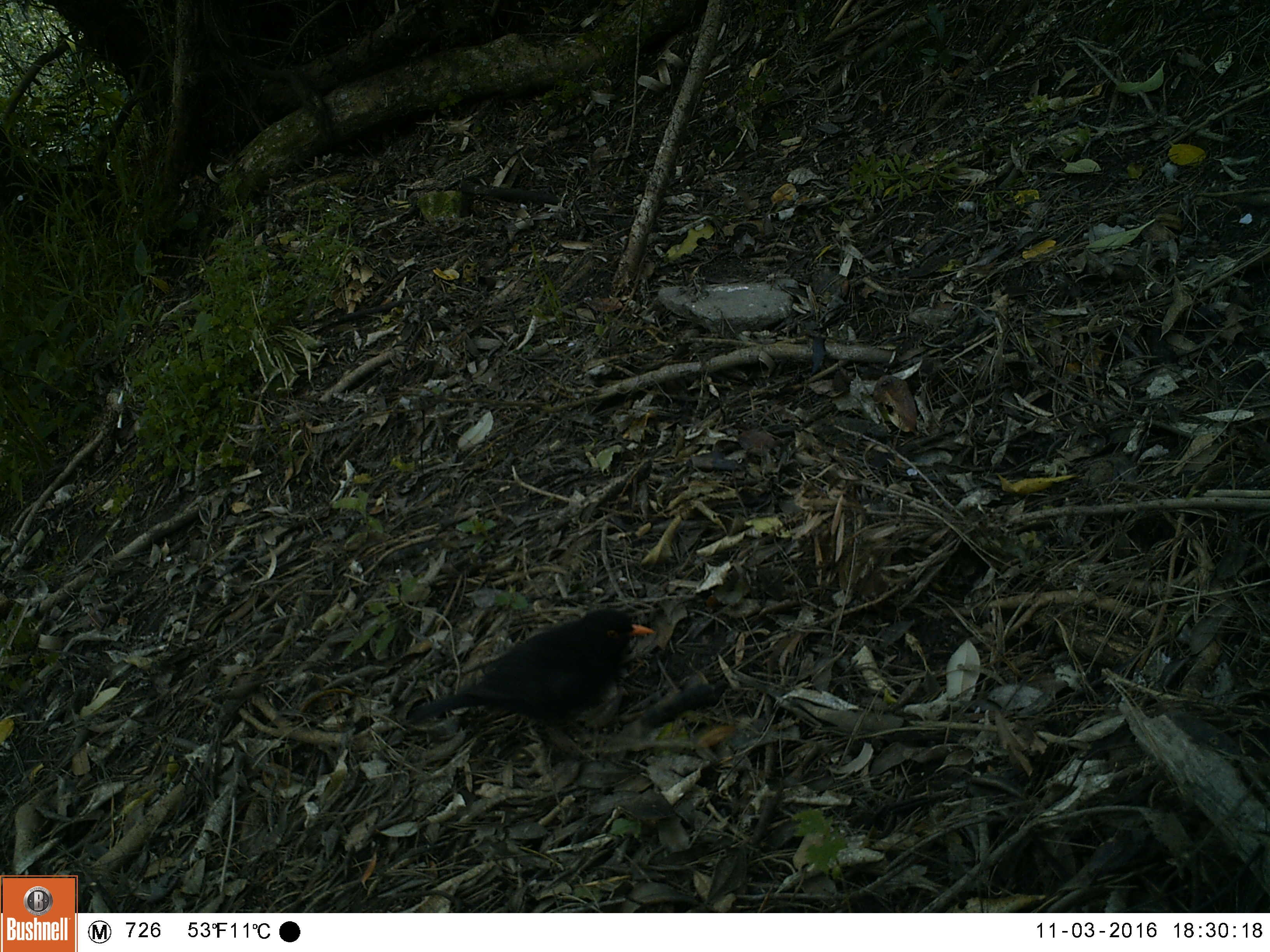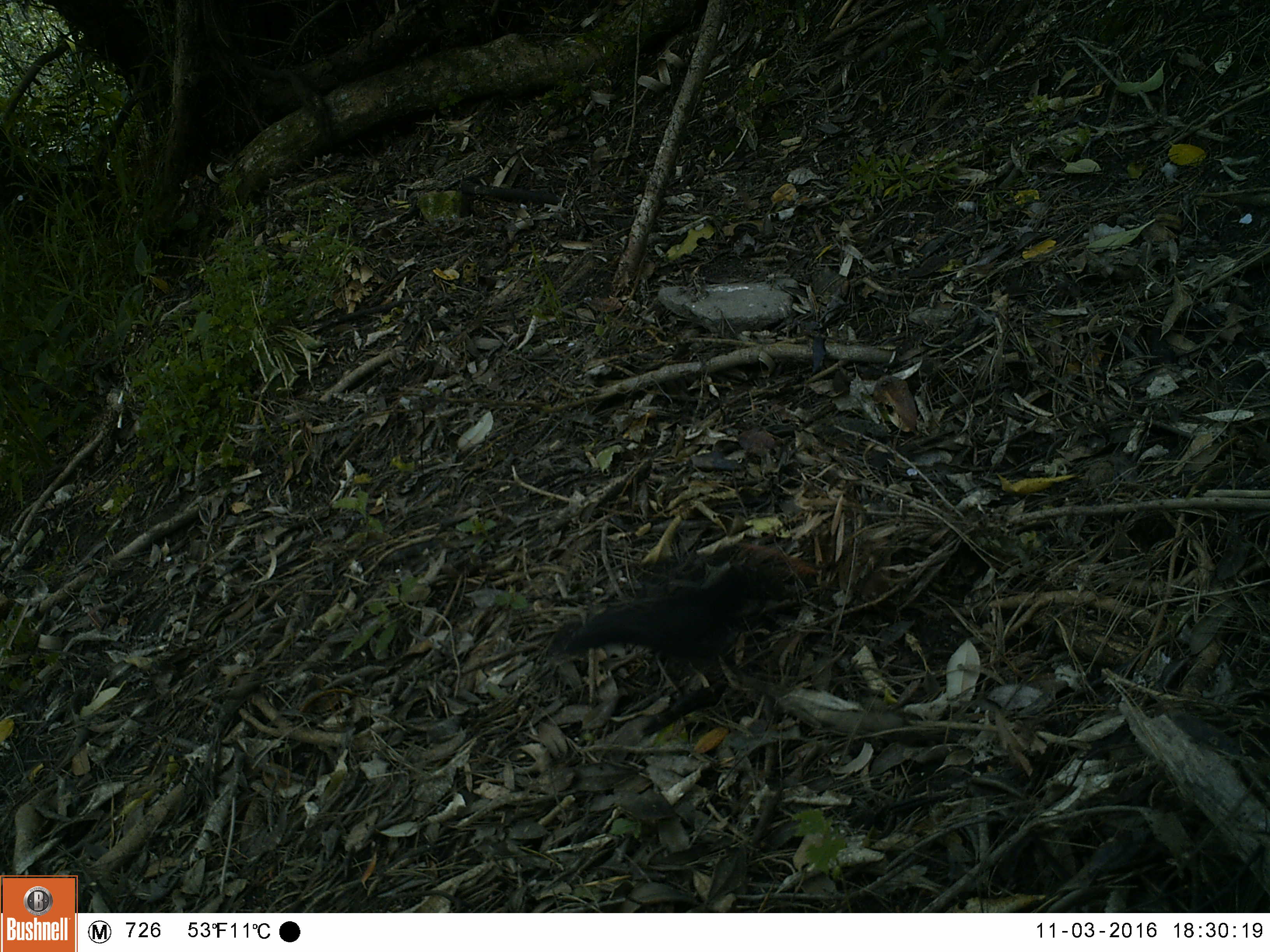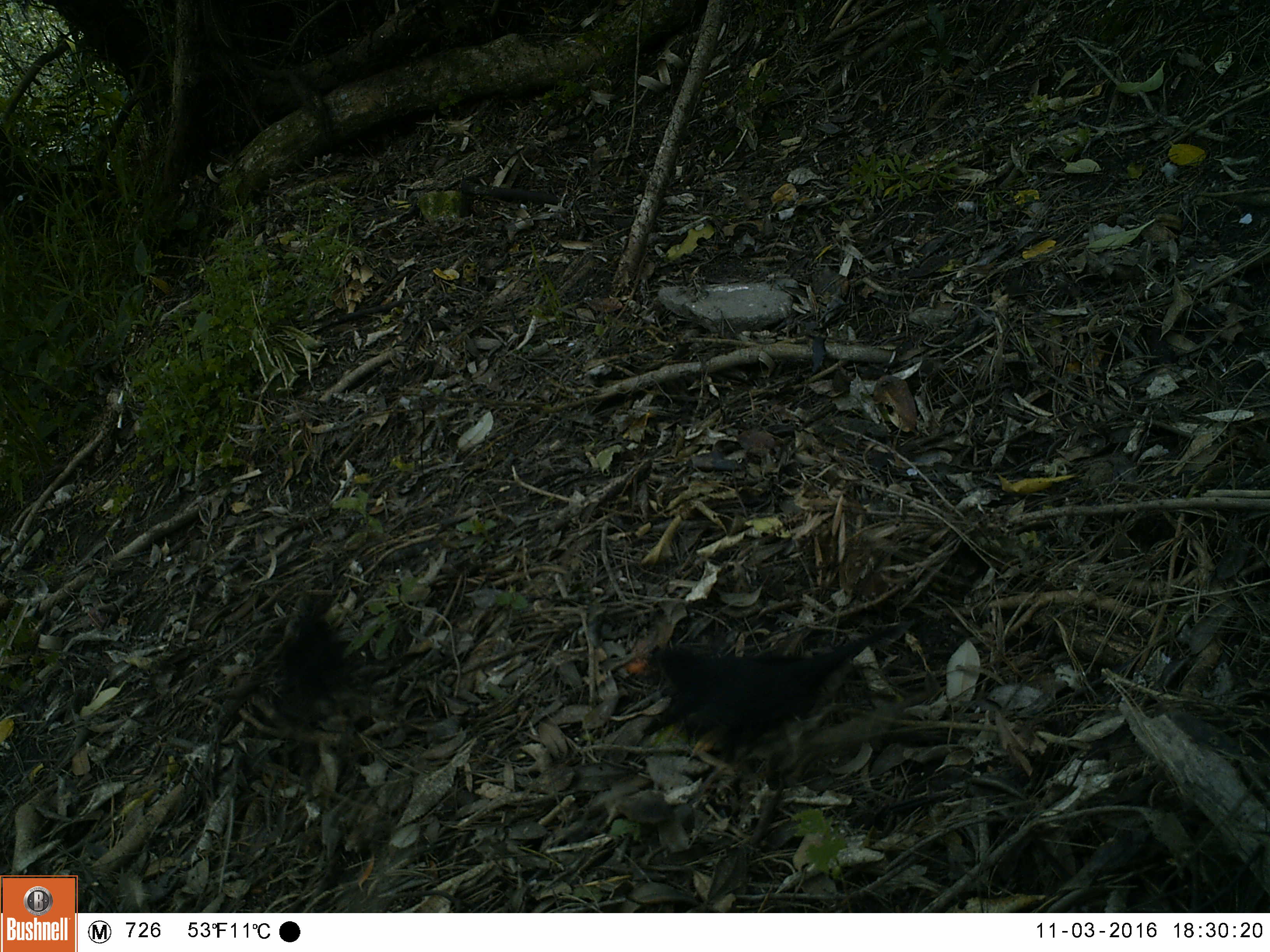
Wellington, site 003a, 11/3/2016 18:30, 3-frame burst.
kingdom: Animalia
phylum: Chordata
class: Aves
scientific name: Aves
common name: bird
Bird (Aves).